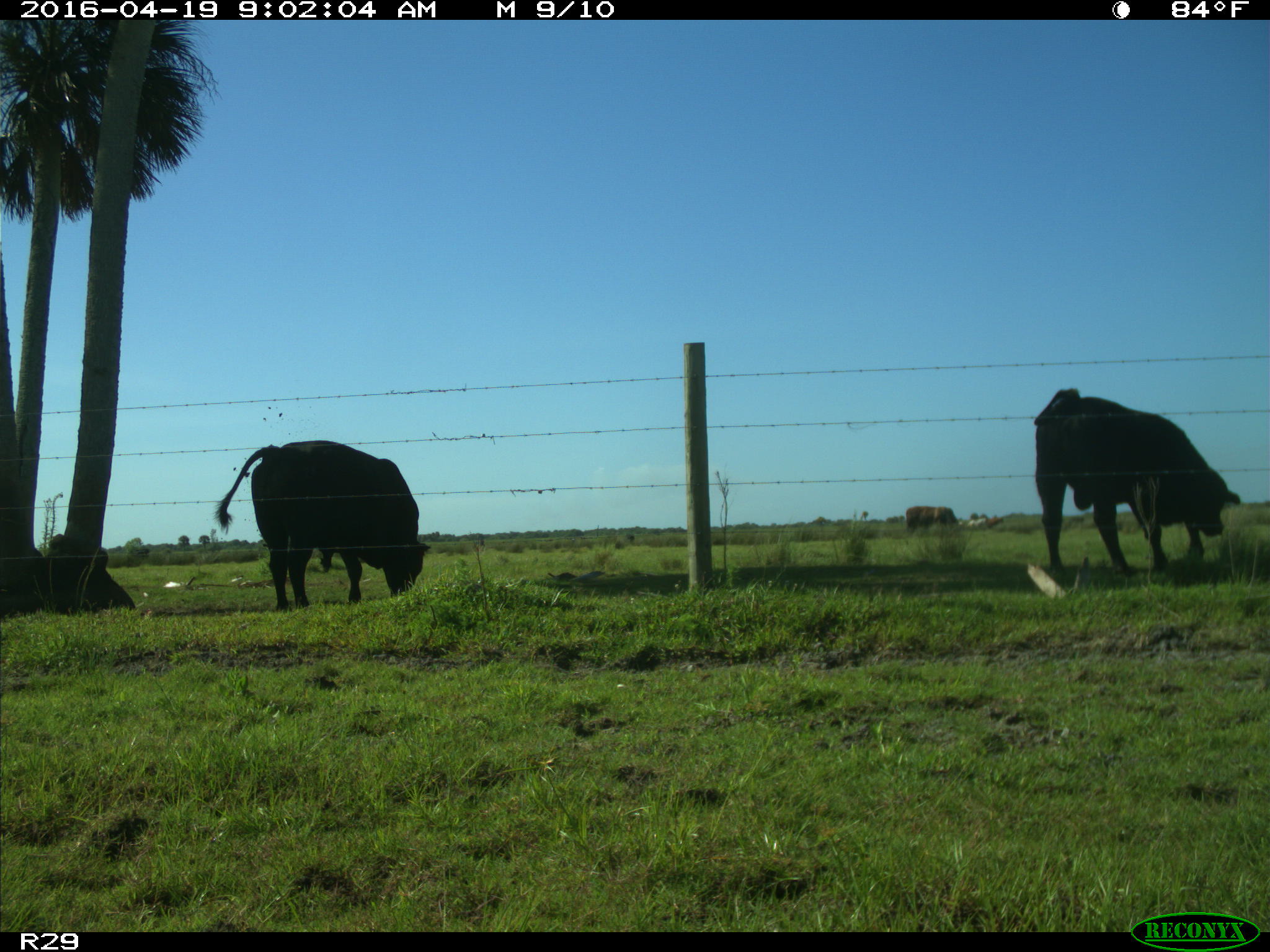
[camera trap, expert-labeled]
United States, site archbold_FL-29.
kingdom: Animalia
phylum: Chordata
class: Mammalia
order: Artiodactyla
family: Bovidae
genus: Bos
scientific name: Bos taurus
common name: domestic cow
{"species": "Bos taurus (domestic cow)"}